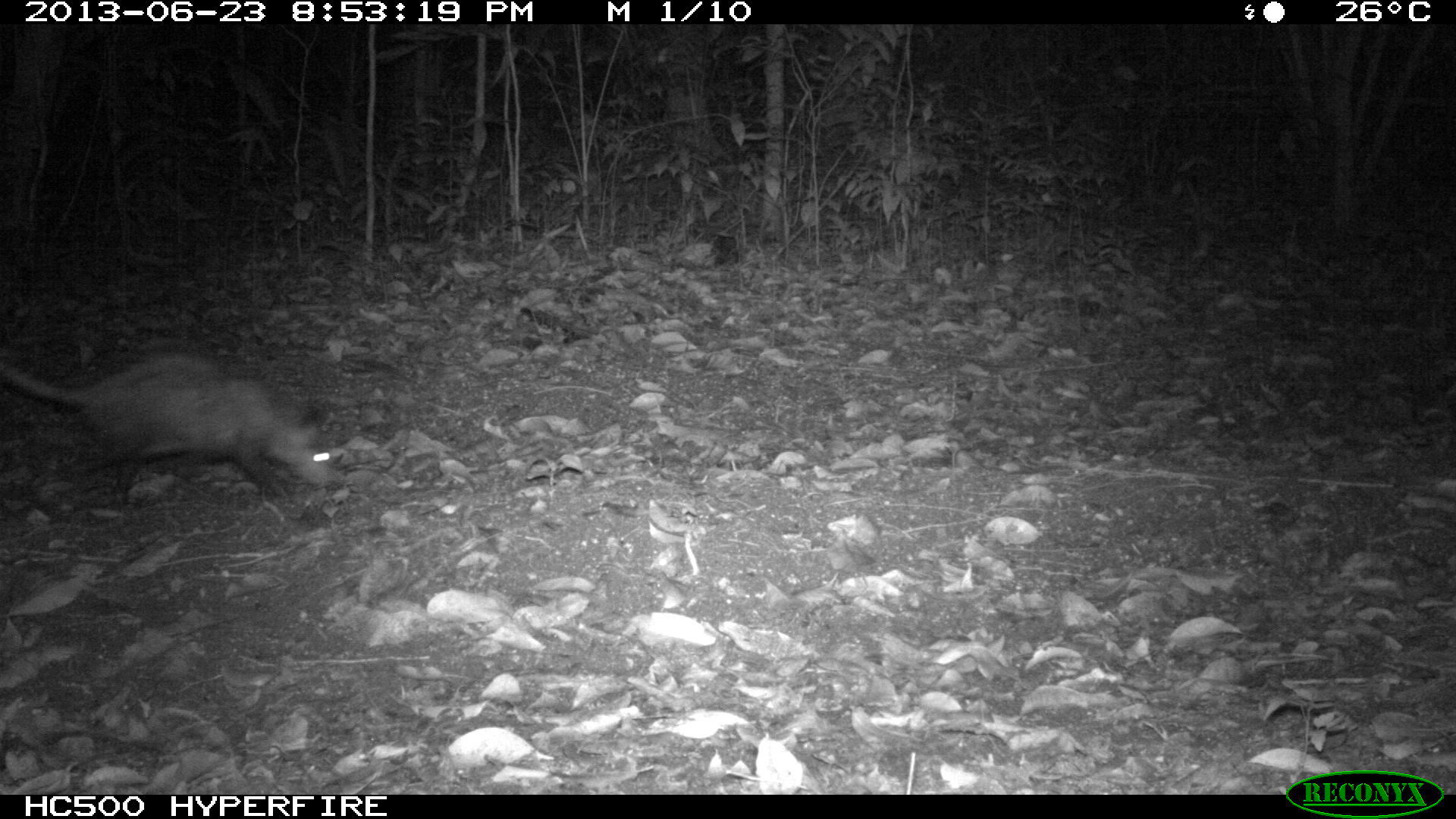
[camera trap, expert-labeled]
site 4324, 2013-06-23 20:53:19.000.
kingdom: Animalia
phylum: Chordata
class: Mammalia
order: Didelphimorphia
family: Didelphidae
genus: Didelphis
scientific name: Didelphis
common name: american opossums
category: didelphis sp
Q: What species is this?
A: Didelphis sp (american opossums) (Didelphis).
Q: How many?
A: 1.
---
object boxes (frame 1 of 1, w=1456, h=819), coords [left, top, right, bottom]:
didelphis sp: [0, 349, 338, 503]